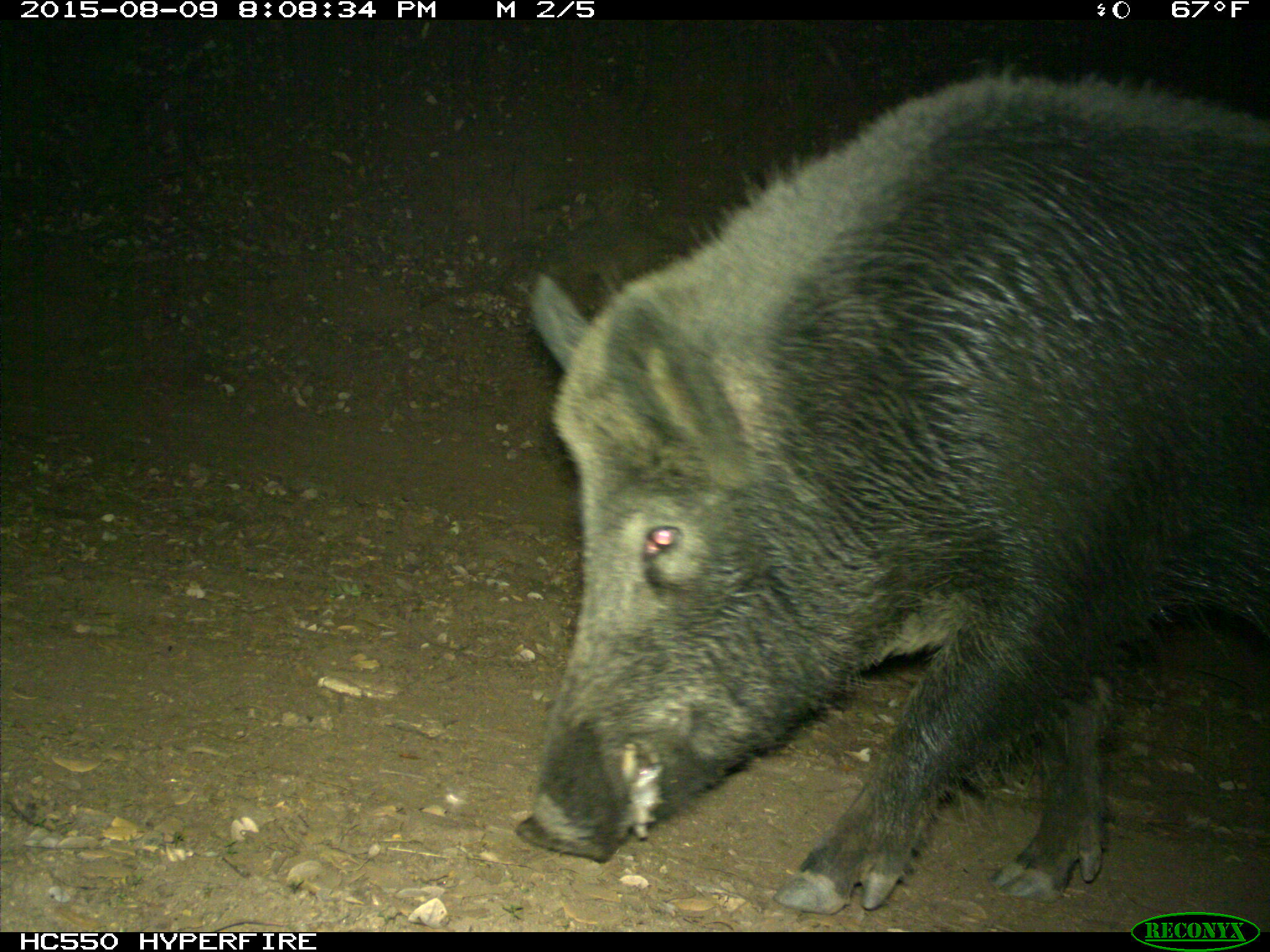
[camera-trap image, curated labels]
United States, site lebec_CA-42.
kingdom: Animalia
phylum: Chordata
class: Mammalia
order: Artiodactyla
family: Suidae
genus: Sus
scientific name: Sus scrofa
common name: wild boar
Sus scrofa (wild boar).